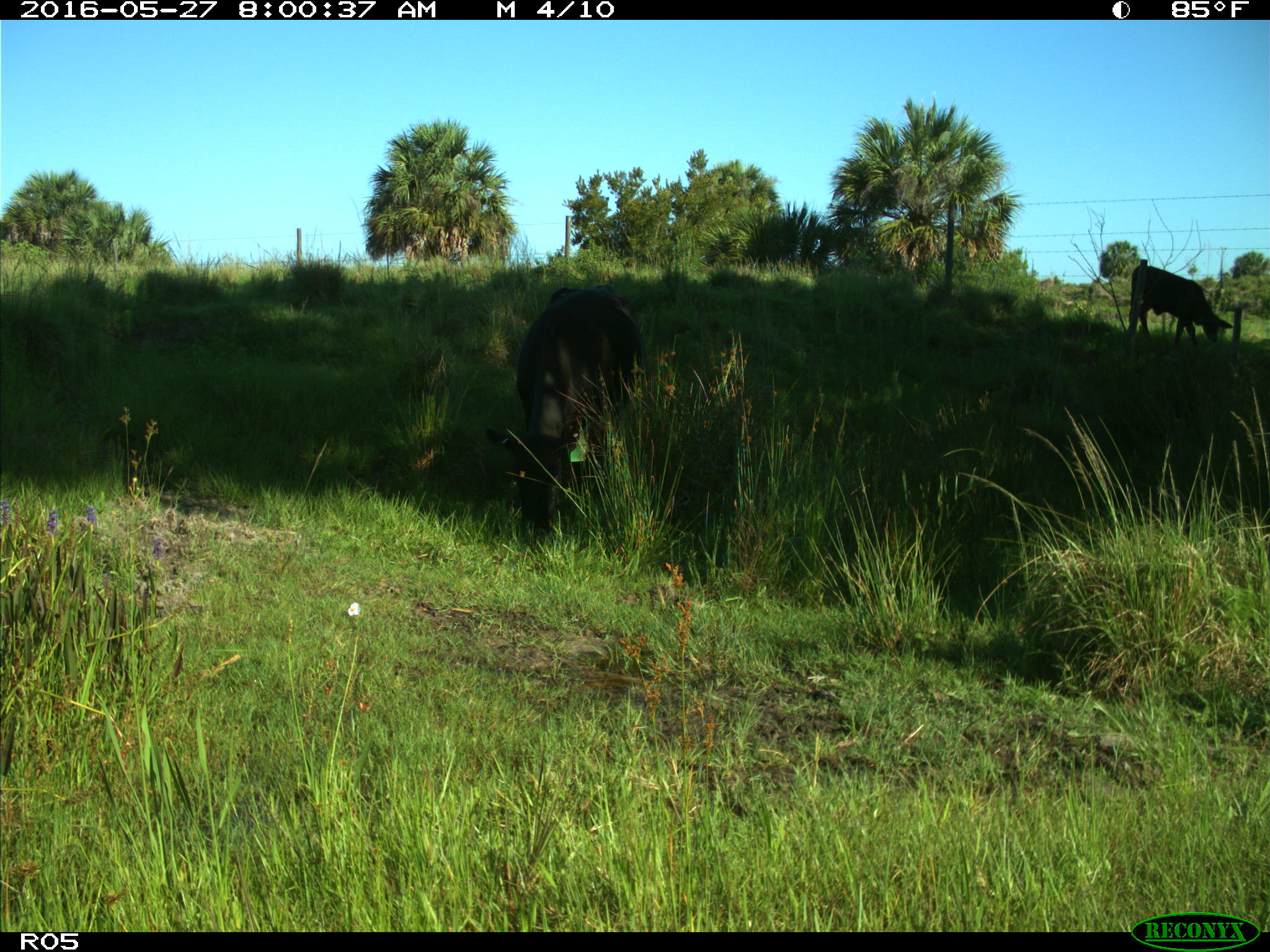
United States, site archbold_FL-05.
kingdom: Animalia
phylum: Chordata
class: Mammalia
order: Artiodactyla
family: Bovidae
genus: Bos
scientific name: Bos taurus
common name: domestic cow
Bos taurus (domestic cow).